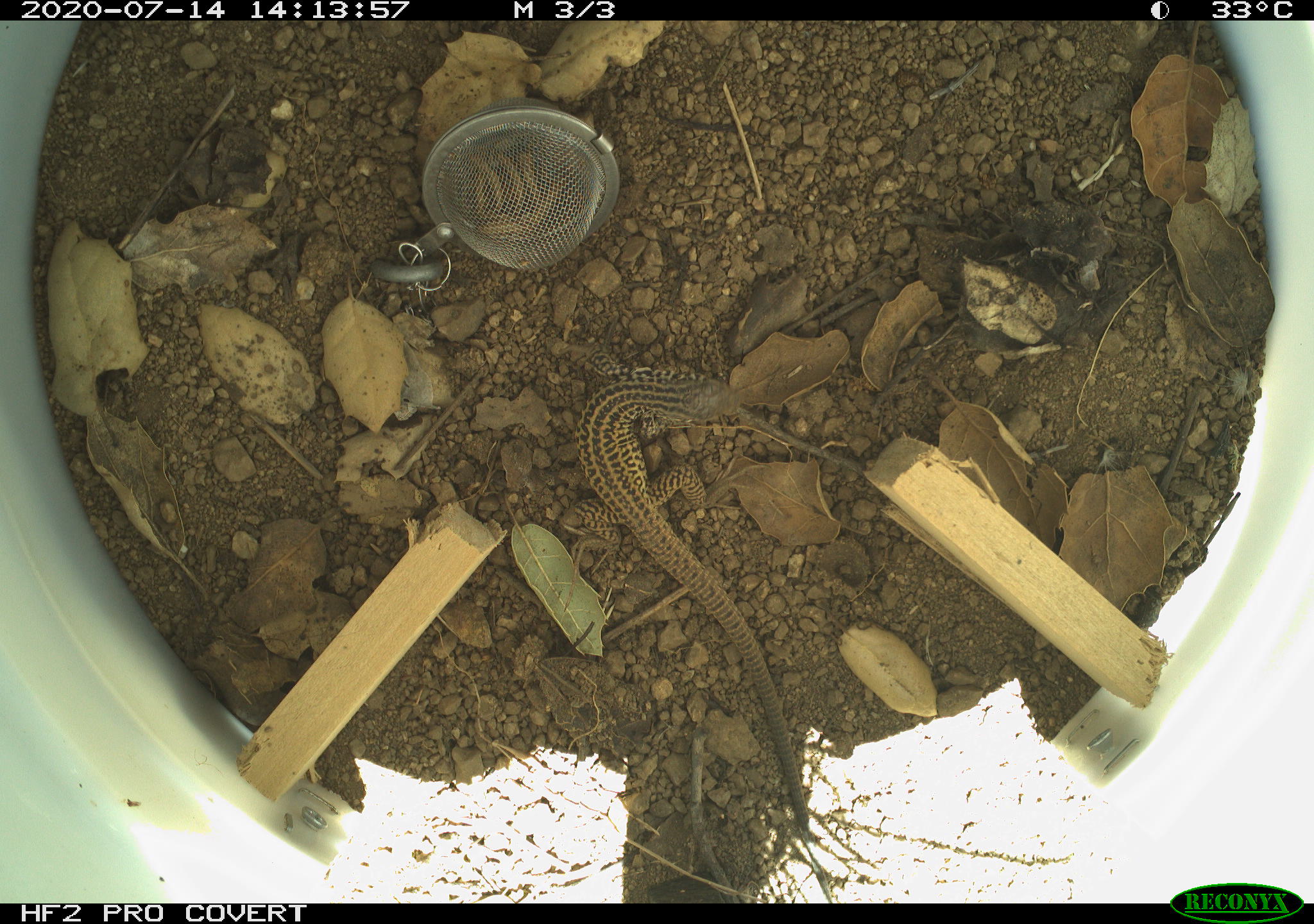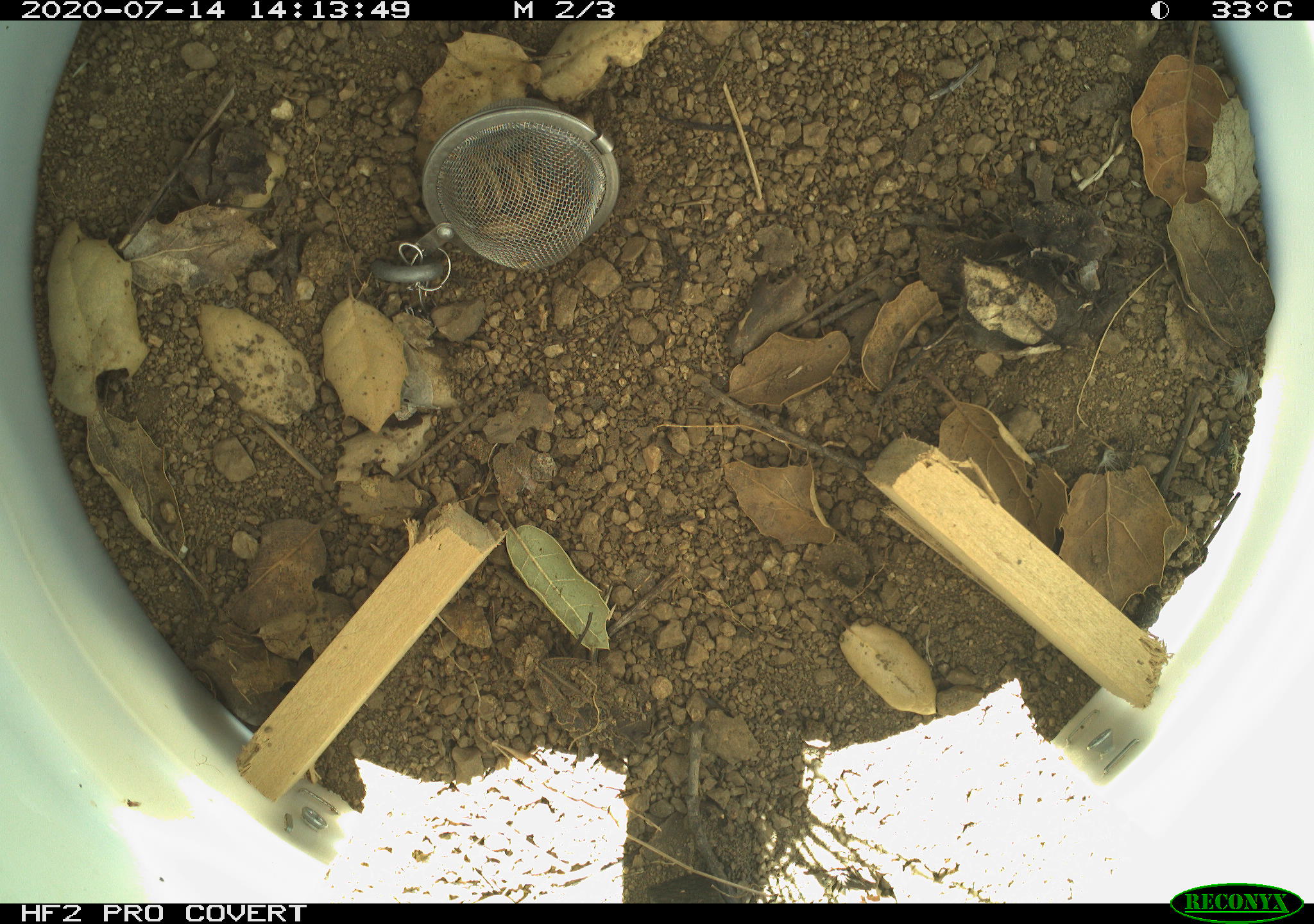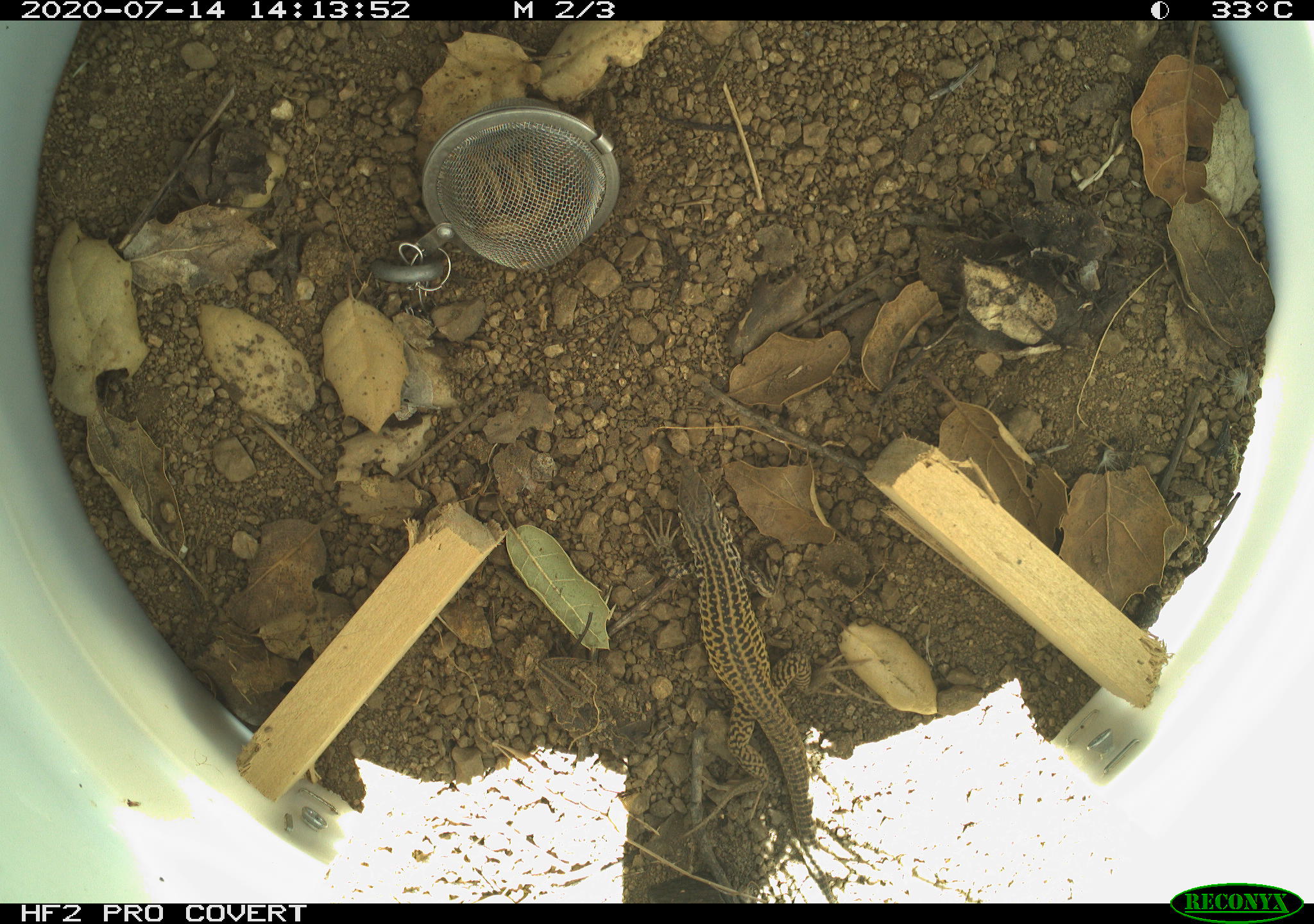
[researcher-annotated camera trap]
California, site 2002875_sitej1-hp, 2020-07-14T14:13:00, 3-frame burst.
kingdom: Animalia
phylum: Chordata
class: Reptilia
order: Squamata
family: Teiidae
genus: Aspidoscelis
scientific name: Aspidoscelis tigris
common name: western whiptail